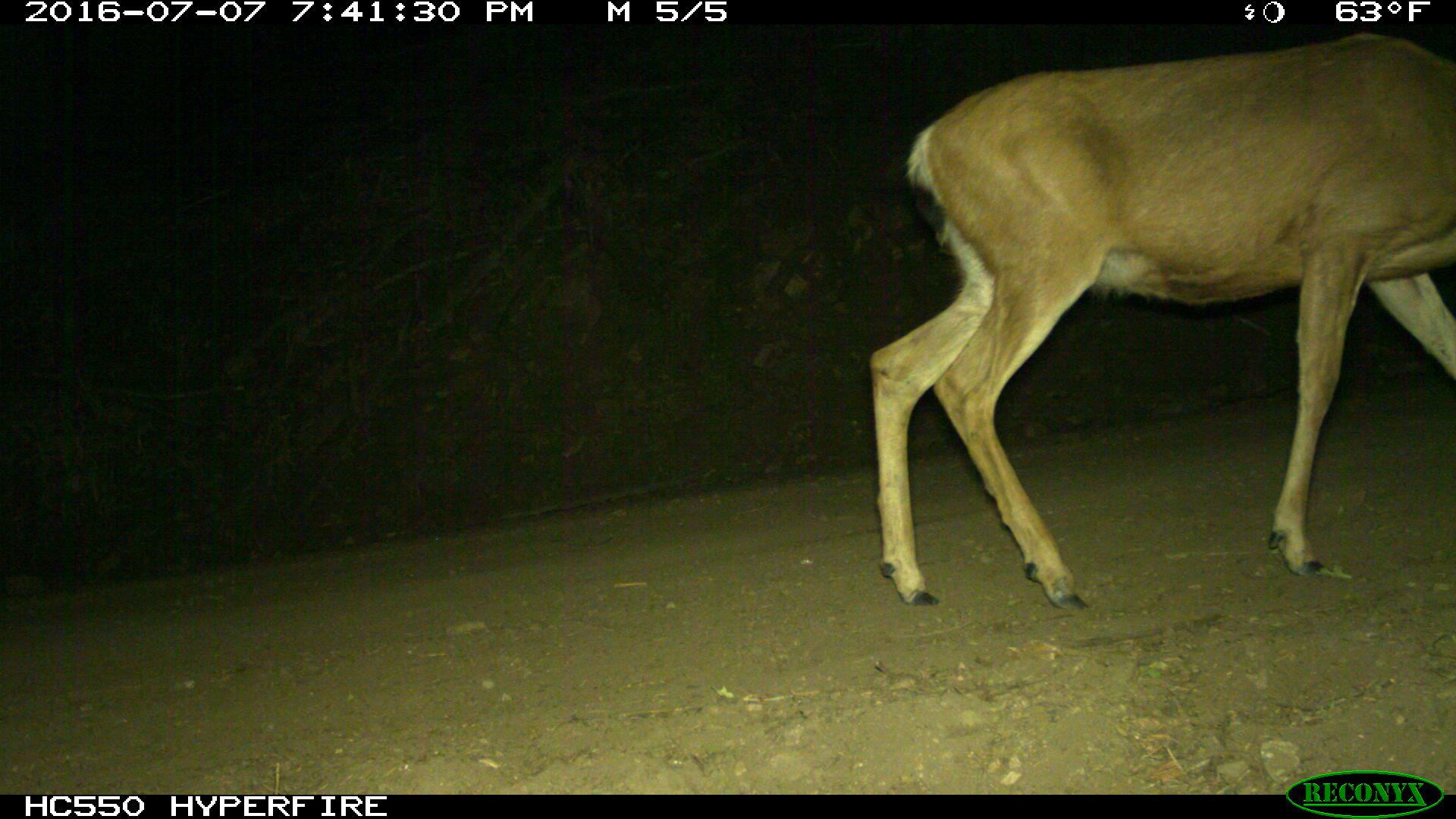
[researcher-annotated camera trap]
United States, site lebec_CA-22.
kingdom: Animalia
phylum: Chordata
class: Mammalia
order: Artiodactyla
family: Cervidae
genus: Odocoileus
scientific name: Odocoileus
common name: deer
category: unidentified deer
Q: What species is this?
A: Unidentified deer (deer) (Odocoileus).